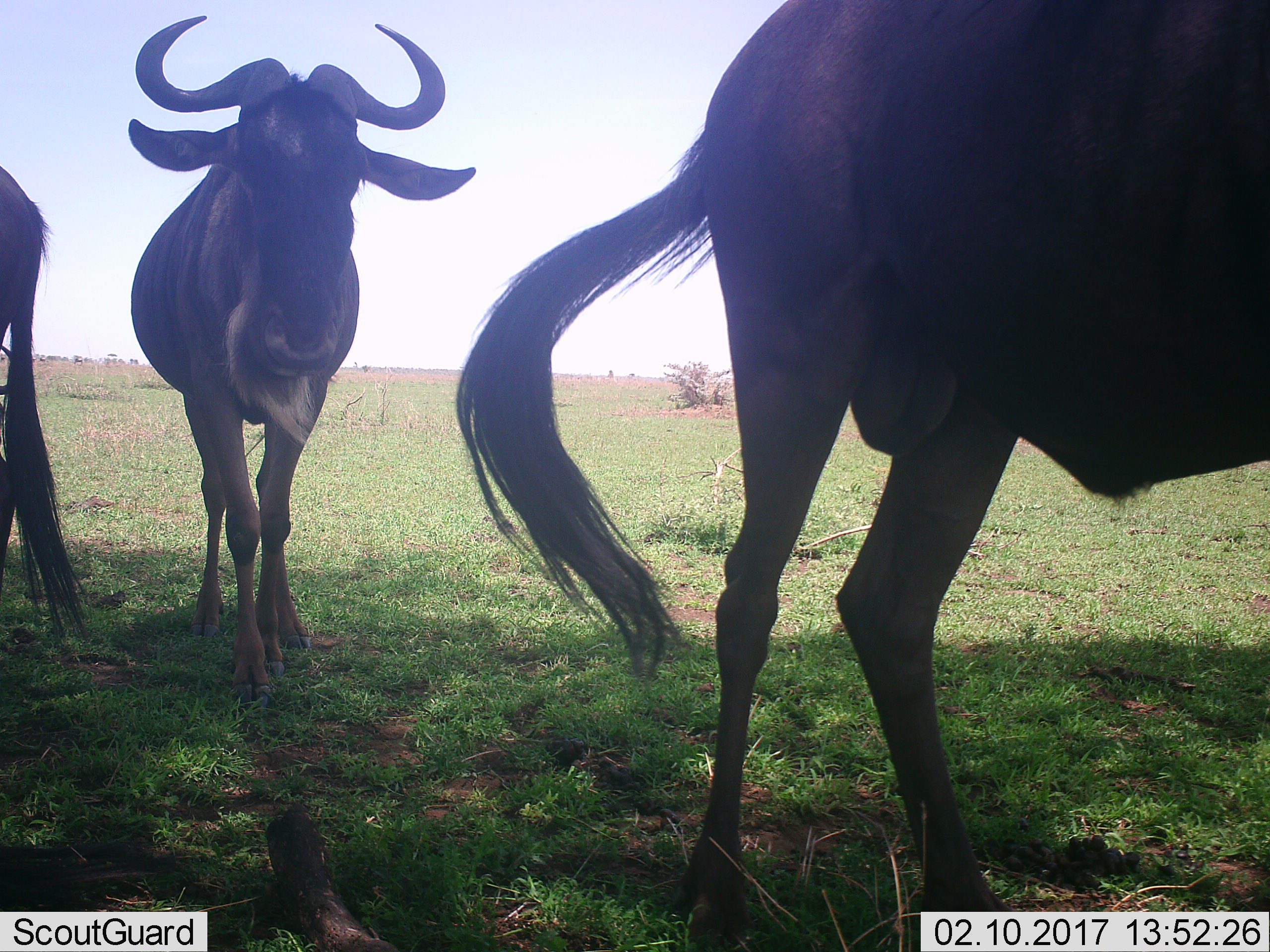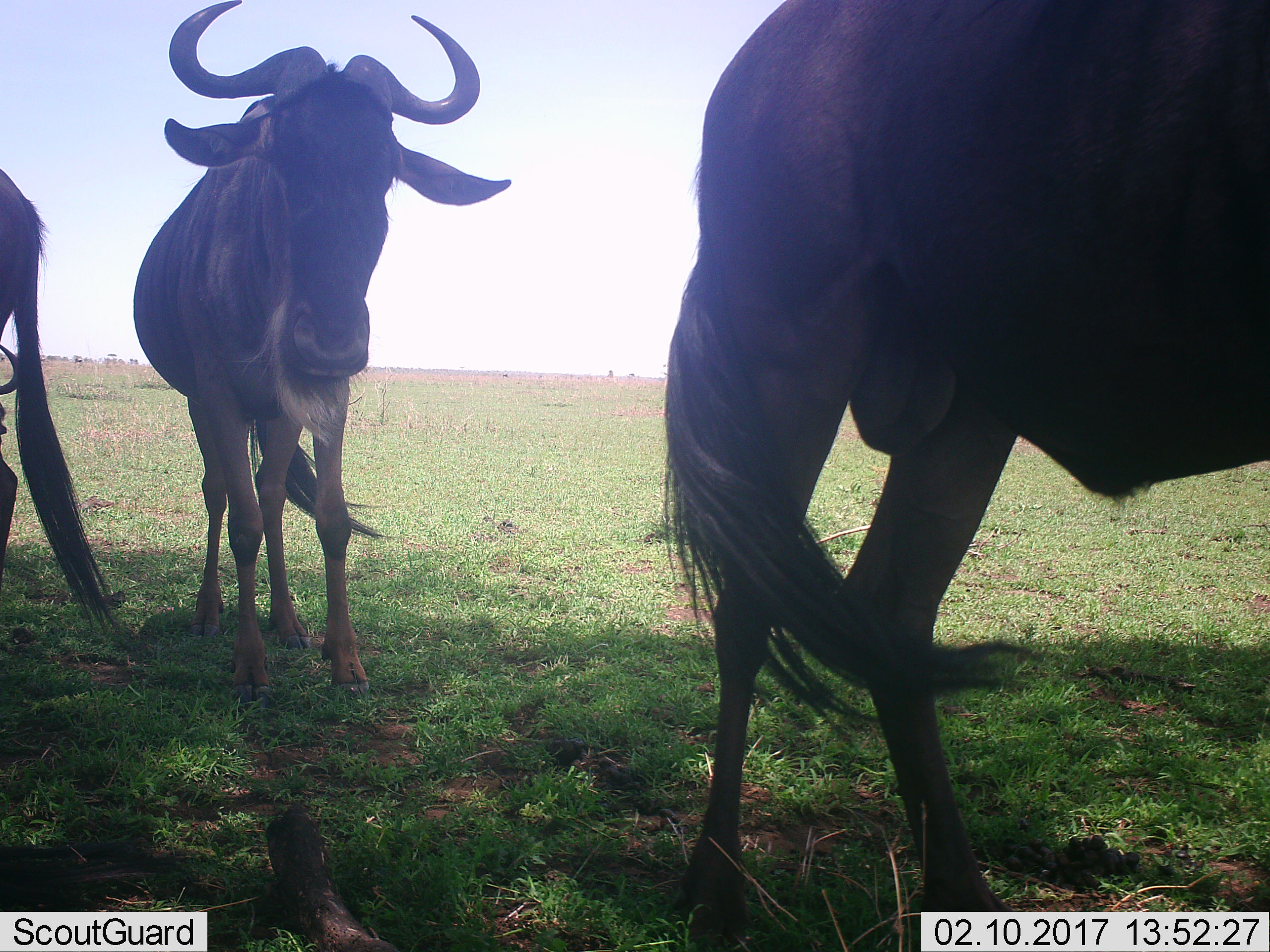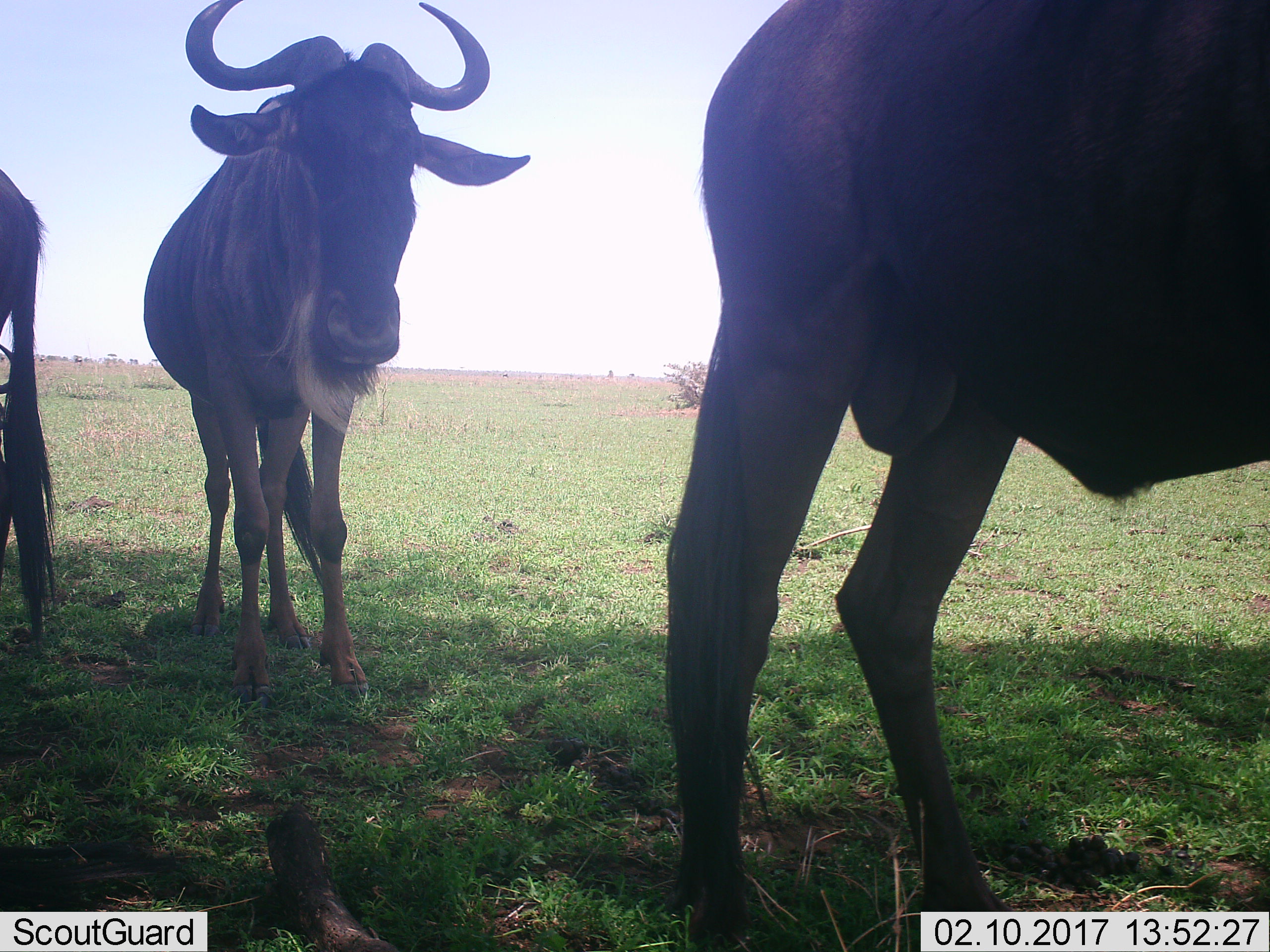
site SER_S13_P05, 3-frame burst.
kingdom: Animalia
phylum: Chordata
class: Mammalia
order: Artiodactyla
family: Bovidae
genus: Connochaetes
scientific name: Connochaetes taurinus taurinus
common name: blue wildebeest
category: wildebeestblue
Wildebeestblue (blue wildebeest) (Connochaetes taurinus taurinus), count 3. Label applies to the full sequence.